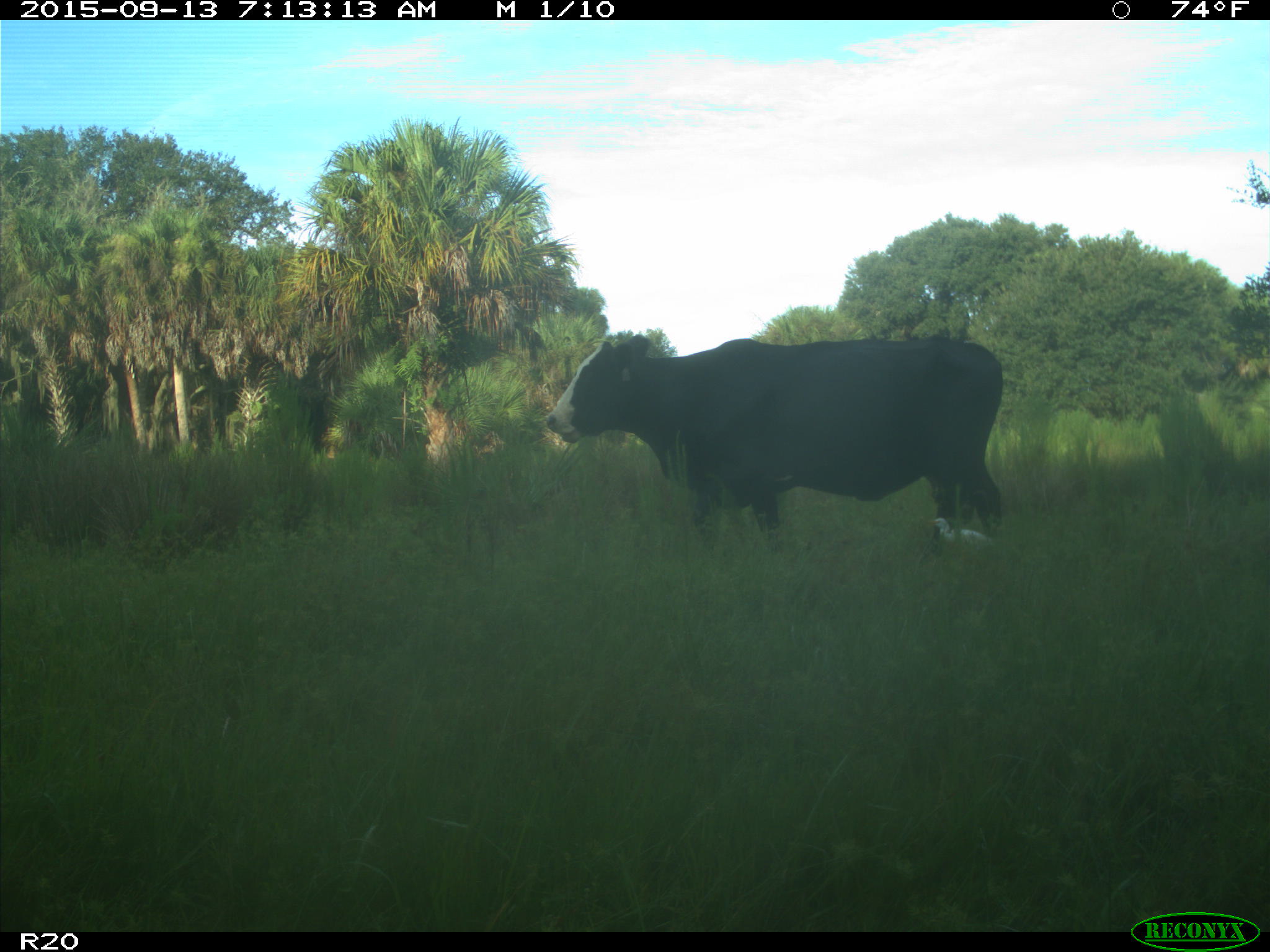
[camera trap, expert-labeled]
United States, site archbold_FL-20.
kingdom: Animalia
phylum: Chordata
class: Mammalia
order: Artiodactyla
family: Bovidae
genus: Bos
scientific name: Bos taurus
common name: domestic cow